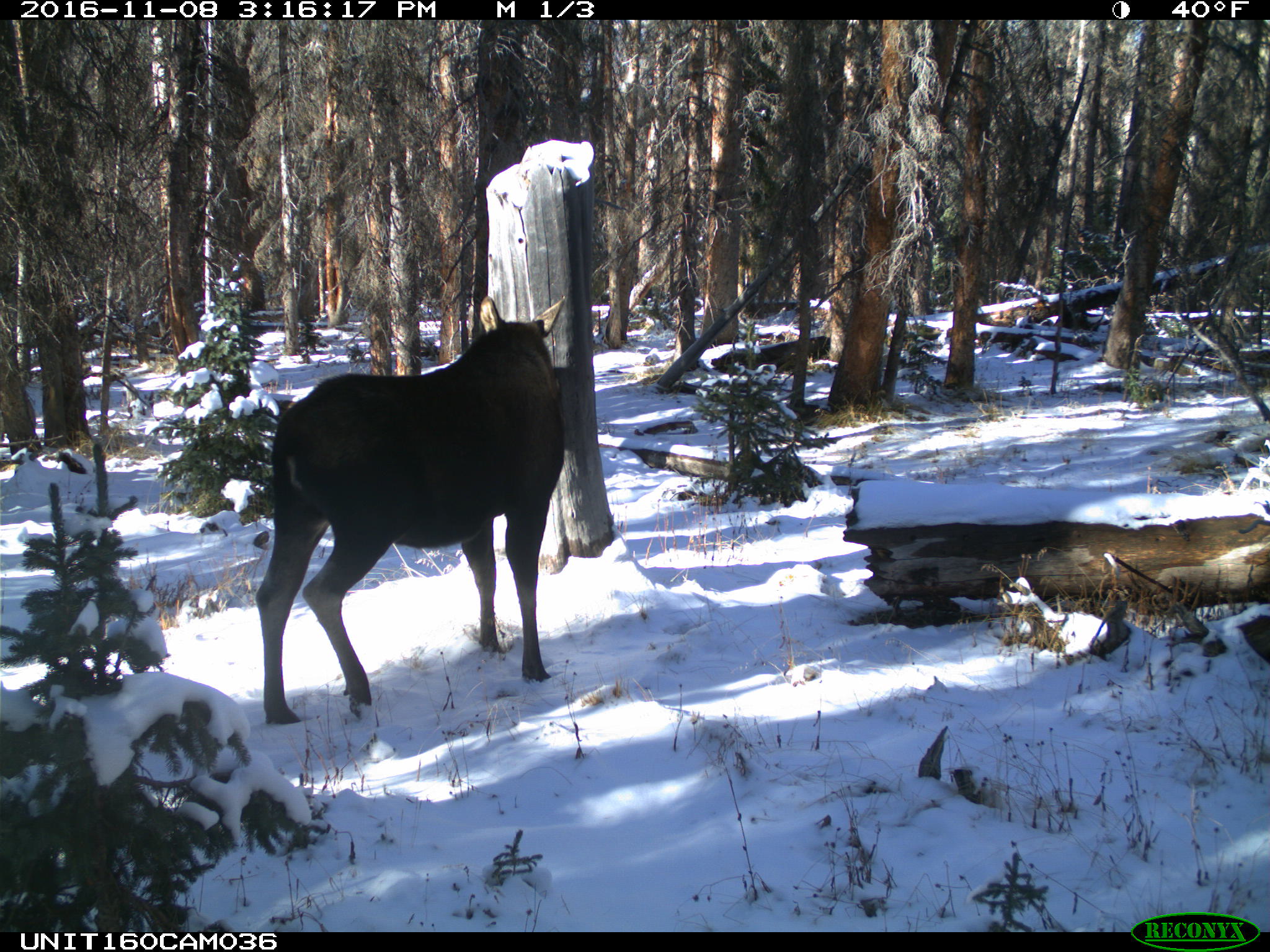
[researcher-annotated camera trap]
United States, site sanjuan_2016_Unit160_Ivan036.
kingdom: Animalia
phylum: Chordata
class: Mammalia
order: Artiodactyla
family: Cervidae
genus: Alces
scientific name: Alces alces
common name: moose